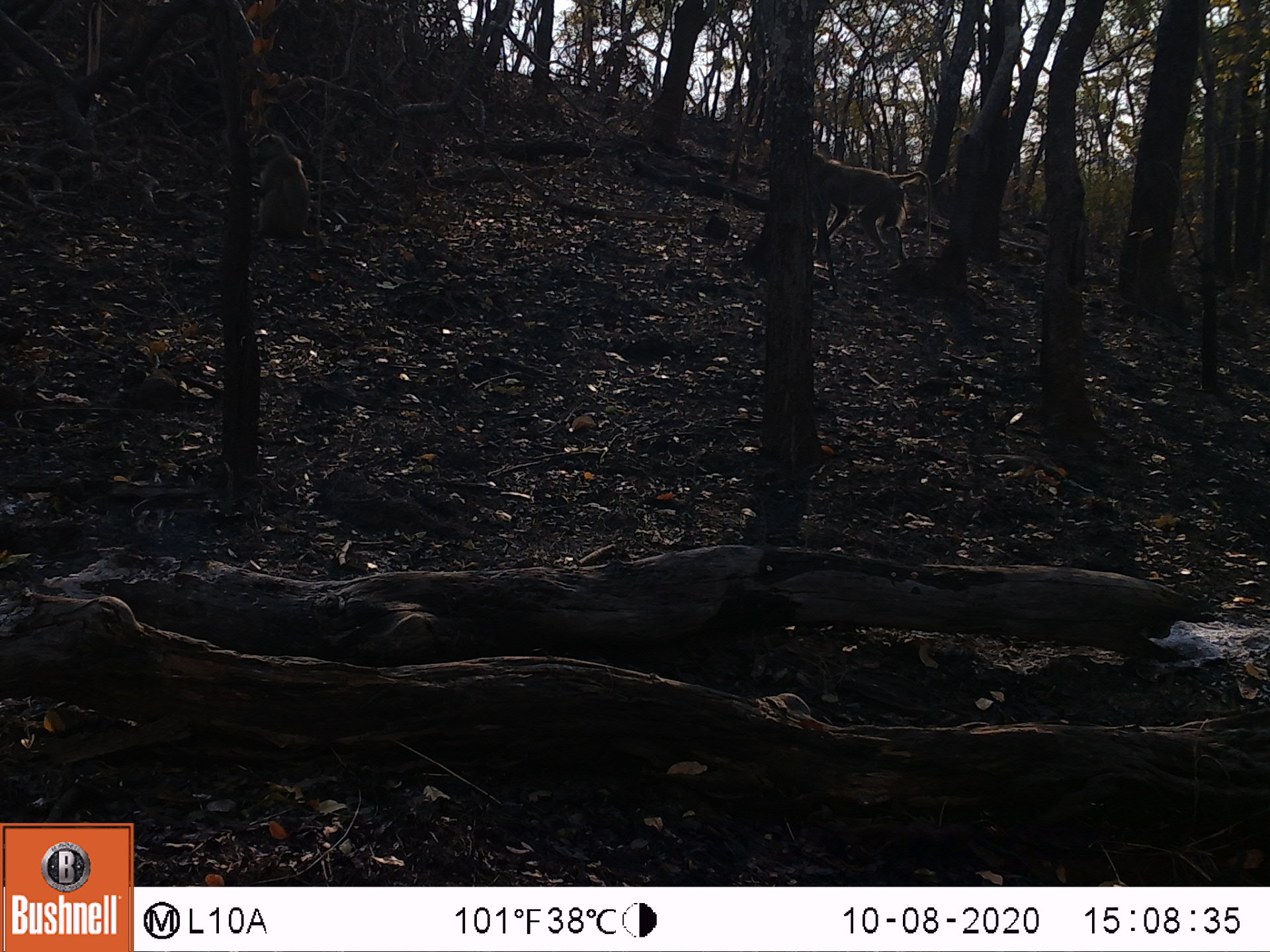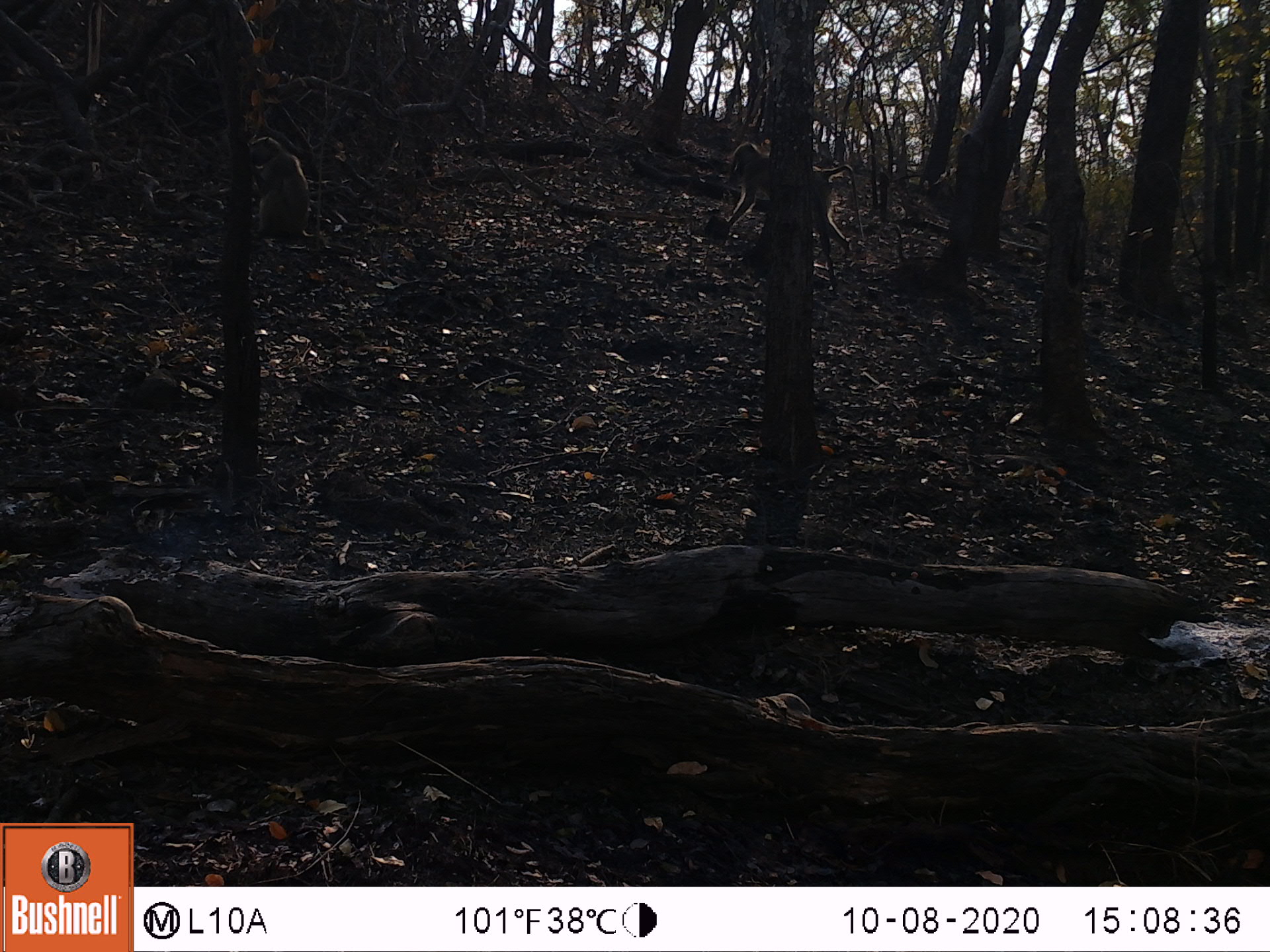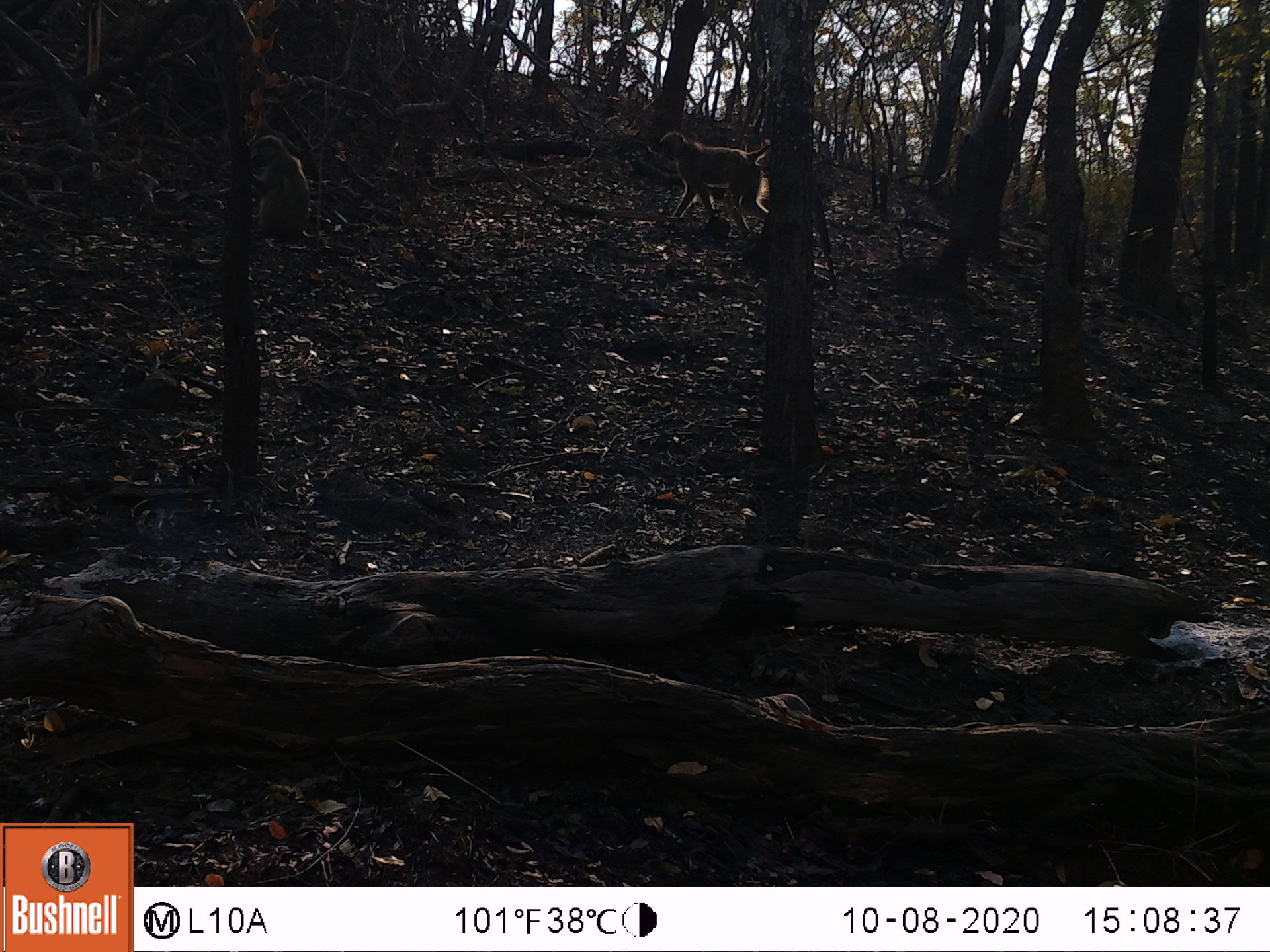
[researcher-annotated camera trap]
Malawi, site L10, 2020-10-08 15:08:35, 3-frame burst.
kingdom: Animalia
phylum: Chordata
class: Mammalia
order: Primates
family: Cercopithecidae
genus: Papio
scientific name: Papio cynocephalus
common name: yellow baboon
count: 2